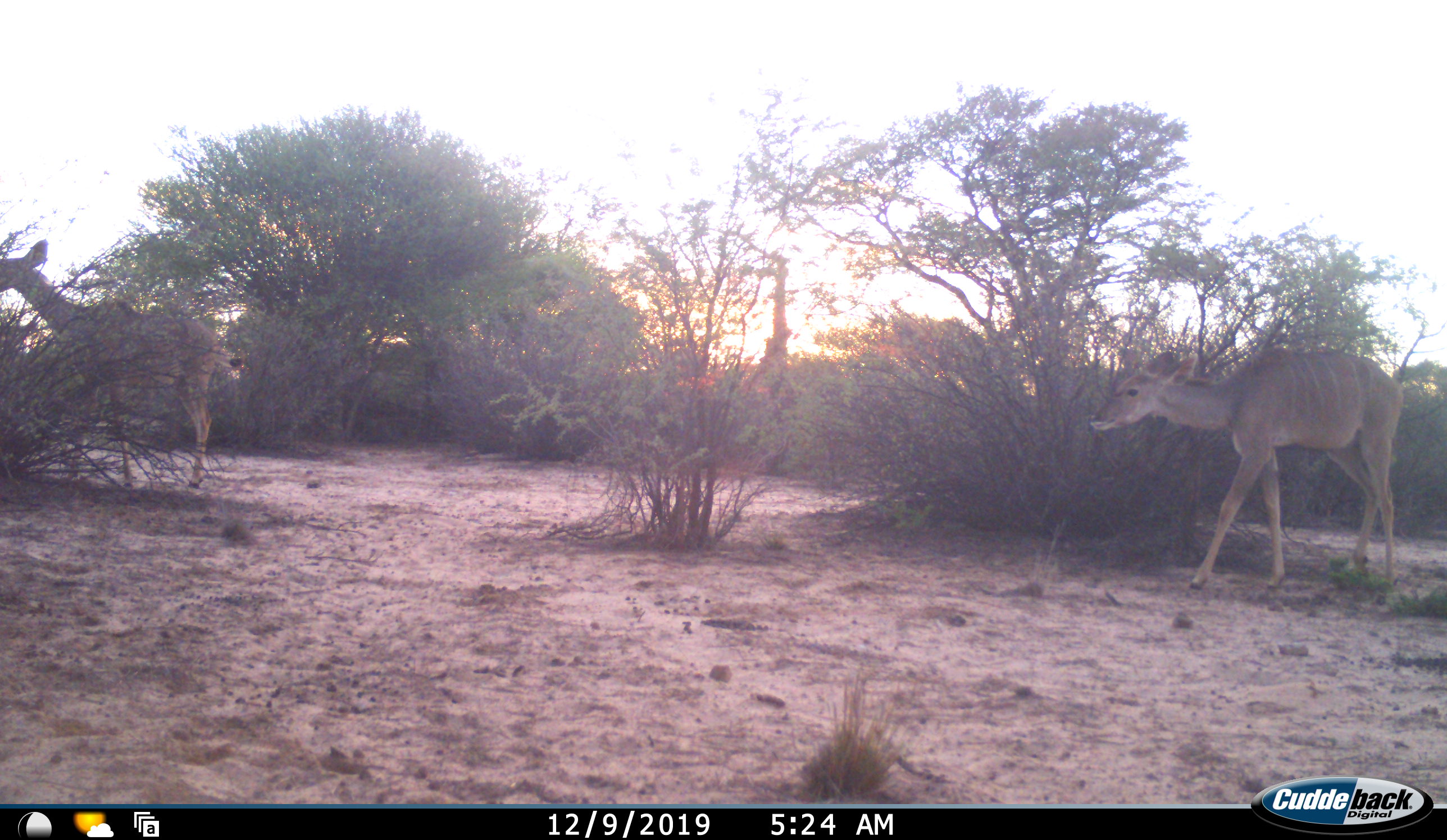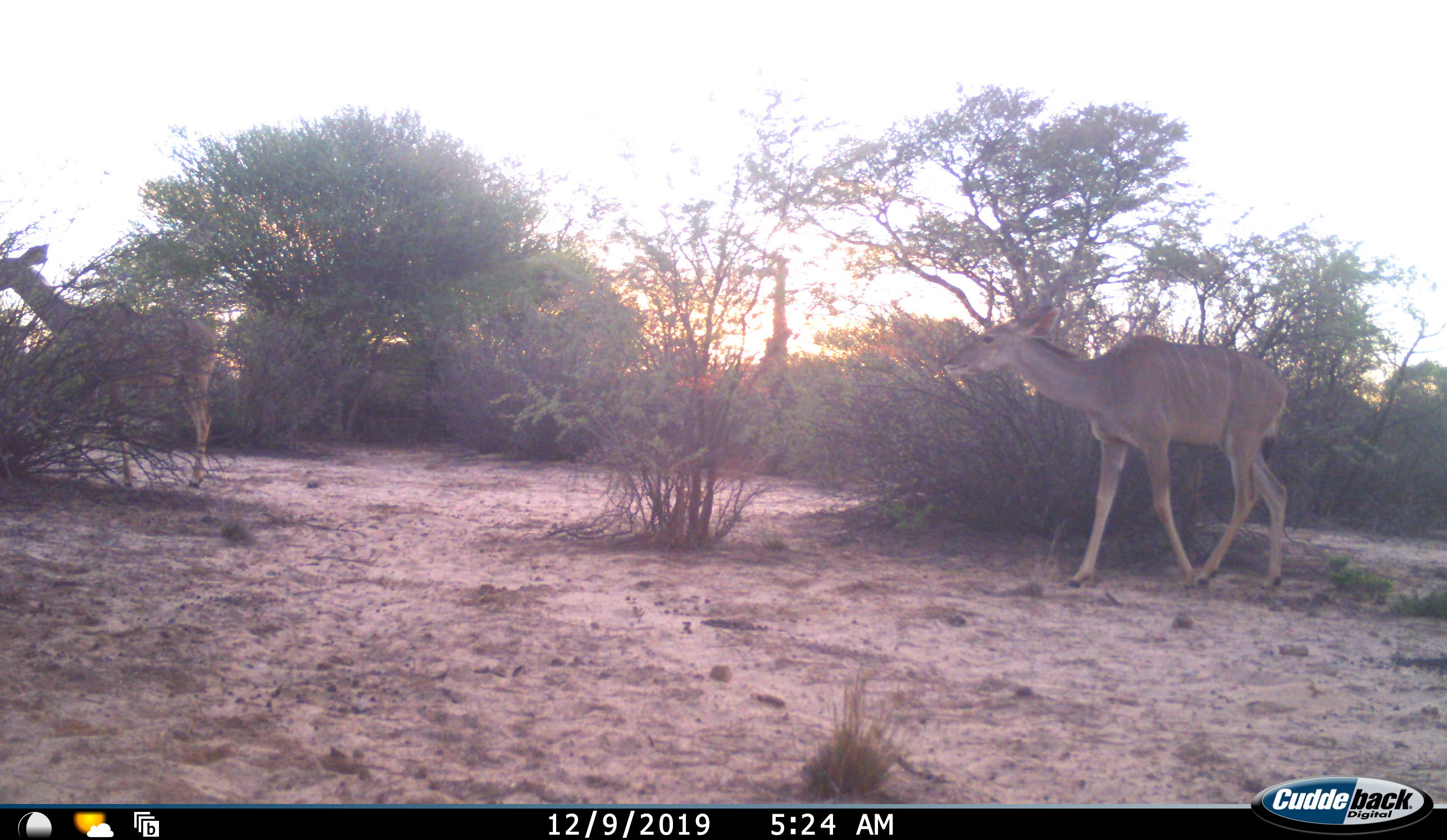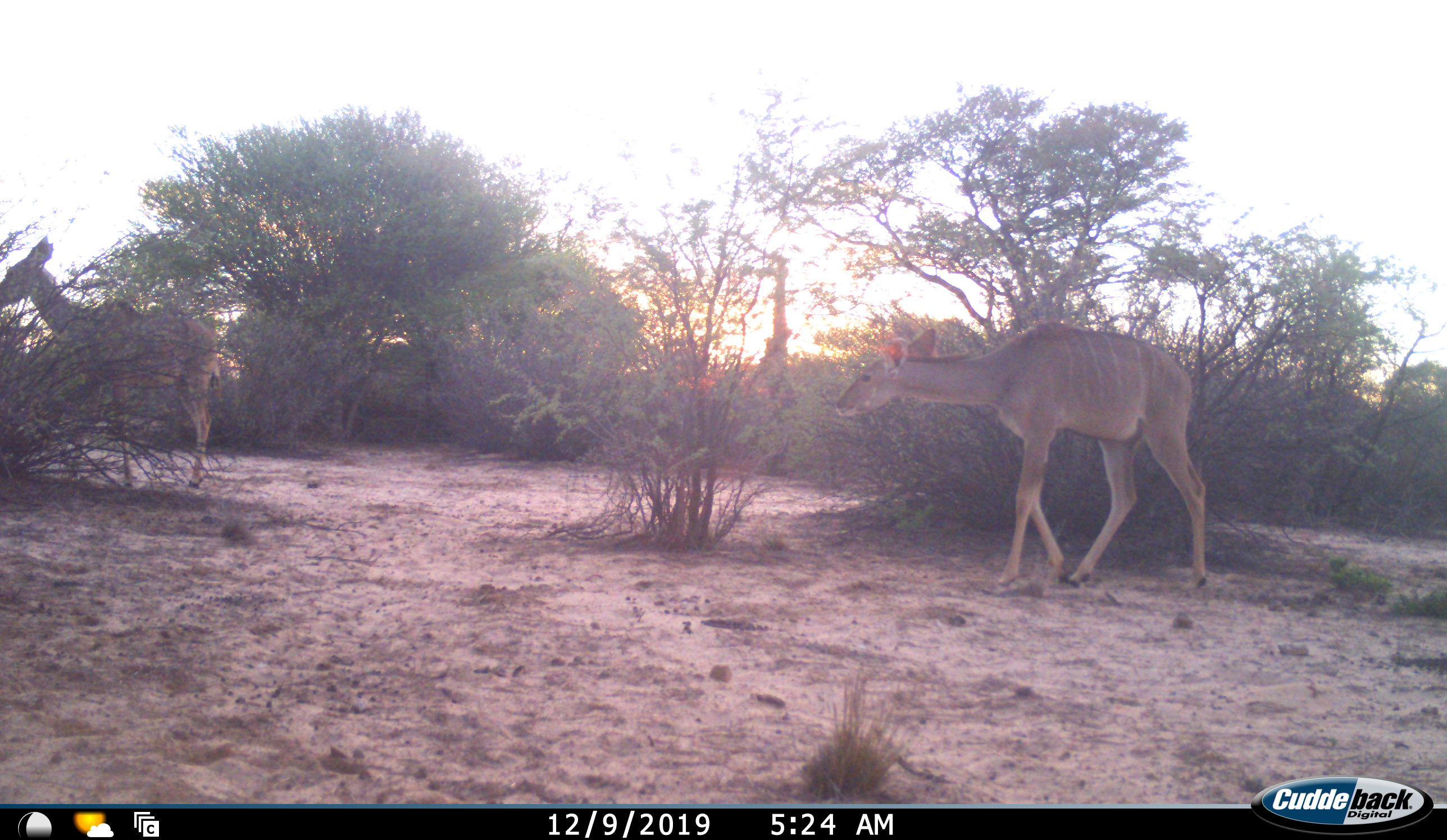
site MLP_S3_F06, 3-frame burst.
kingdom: Animalia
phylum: Chordata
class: Mammalia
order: Artiodactyla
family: Bovidae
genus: Tragelaphus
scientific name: Tragelaphus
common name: kudu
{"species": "kudu (Tragelaphus)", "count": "2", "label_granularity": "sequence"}